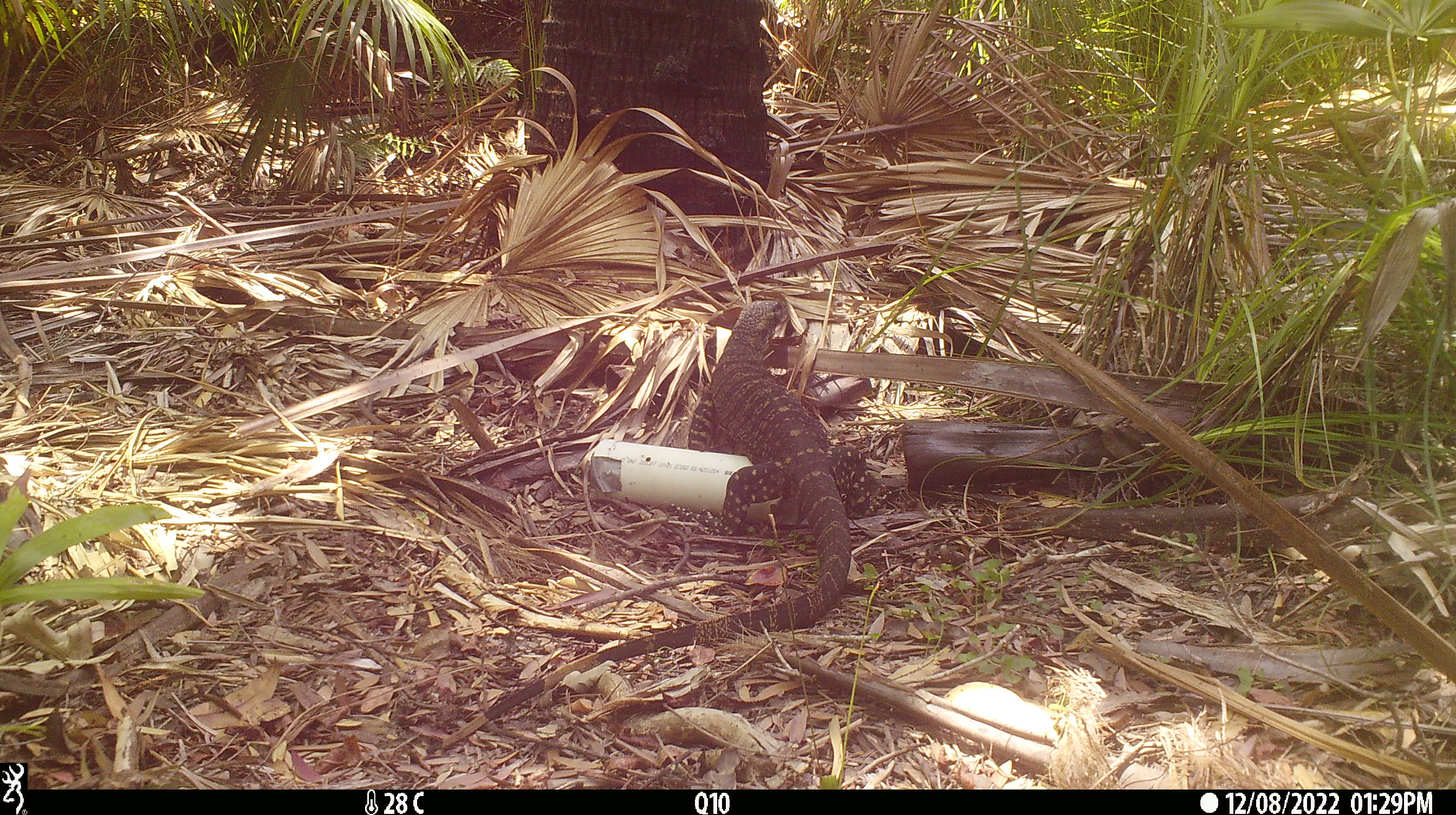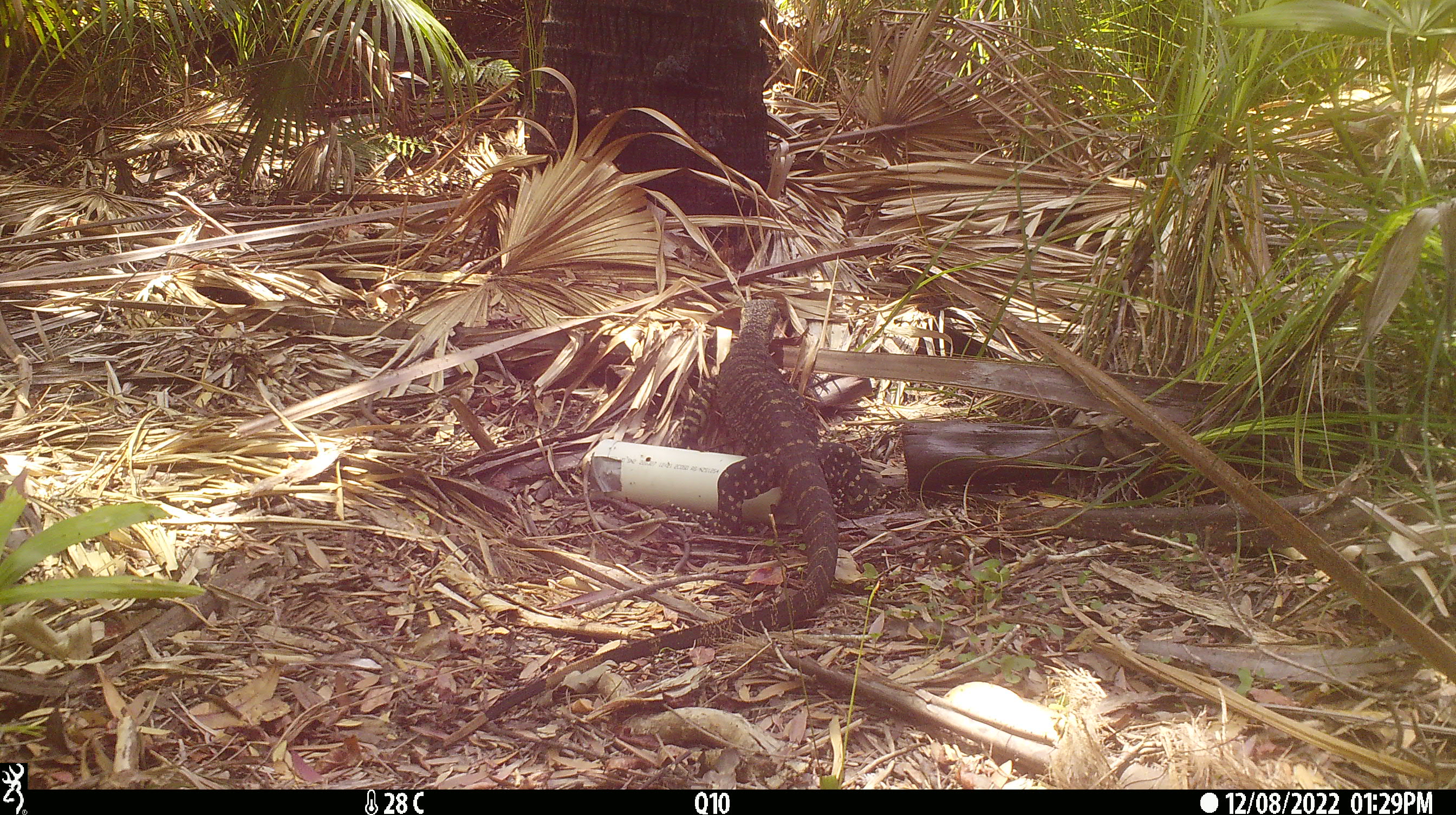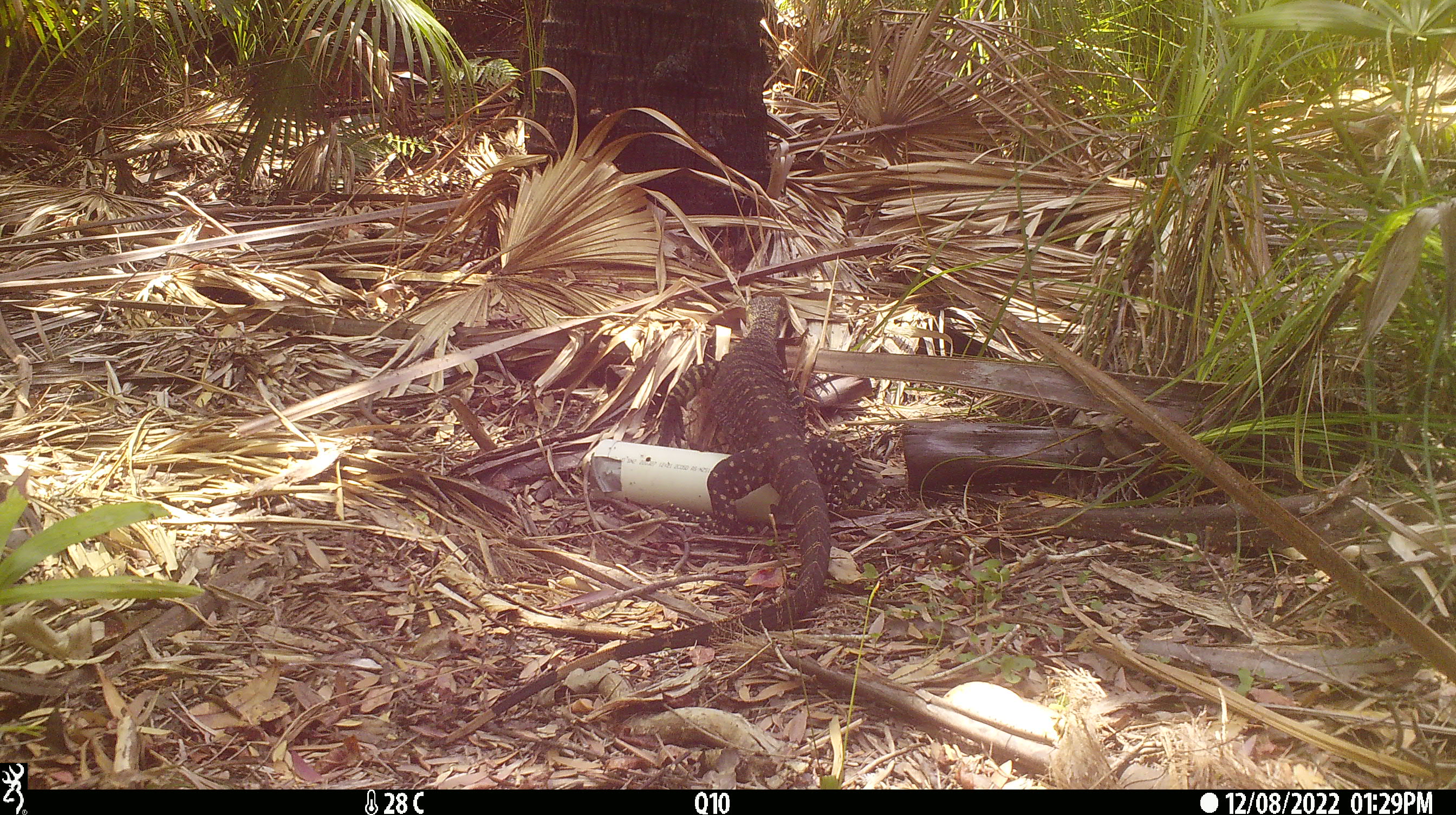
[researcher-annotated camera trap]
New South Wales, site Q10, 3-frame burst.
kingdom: Animalia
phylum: Chordata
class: Reptilia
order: Squamata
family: Varanidae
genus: Varanus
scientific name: Varanus varius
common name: lace monitor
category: goanna